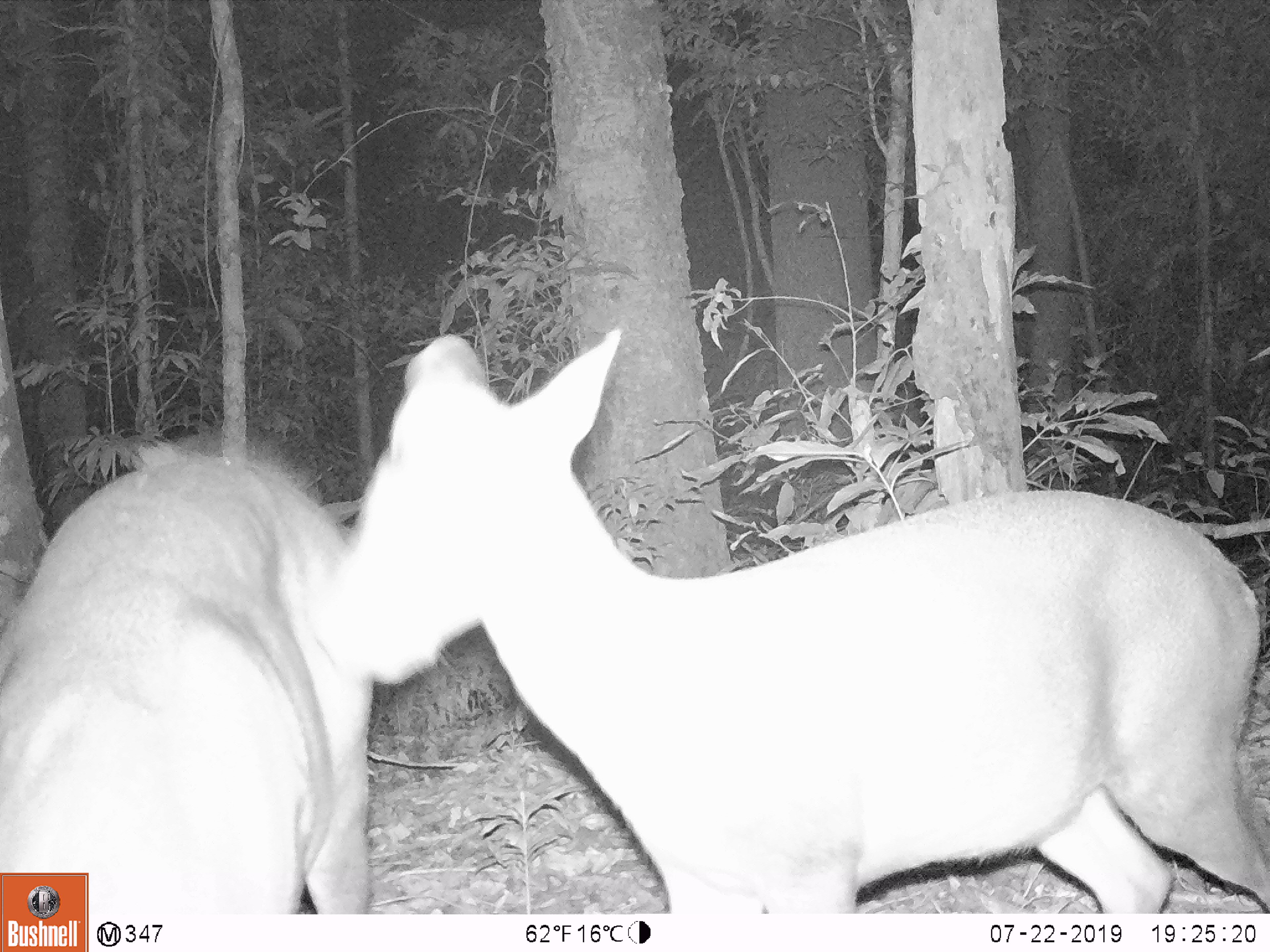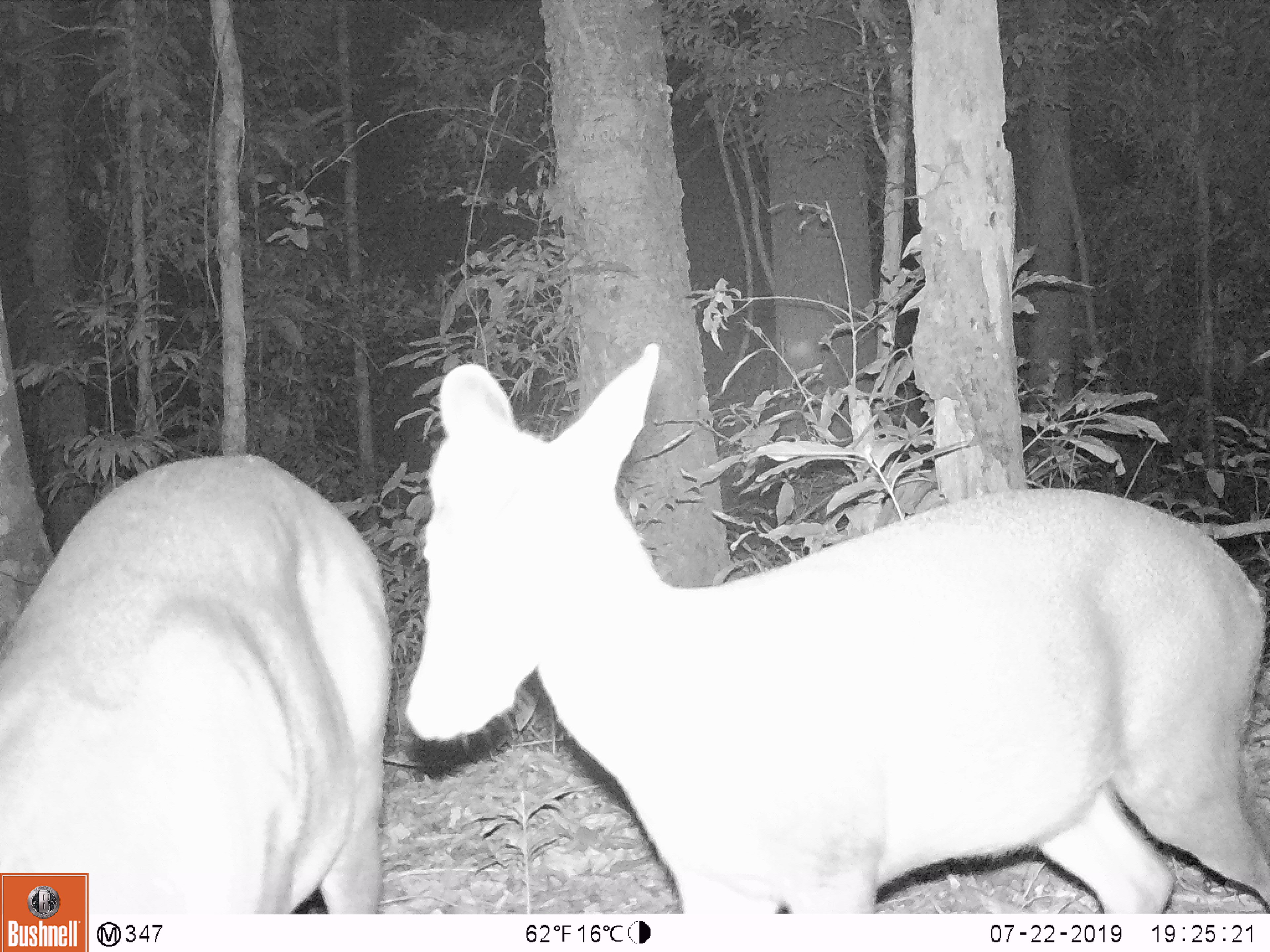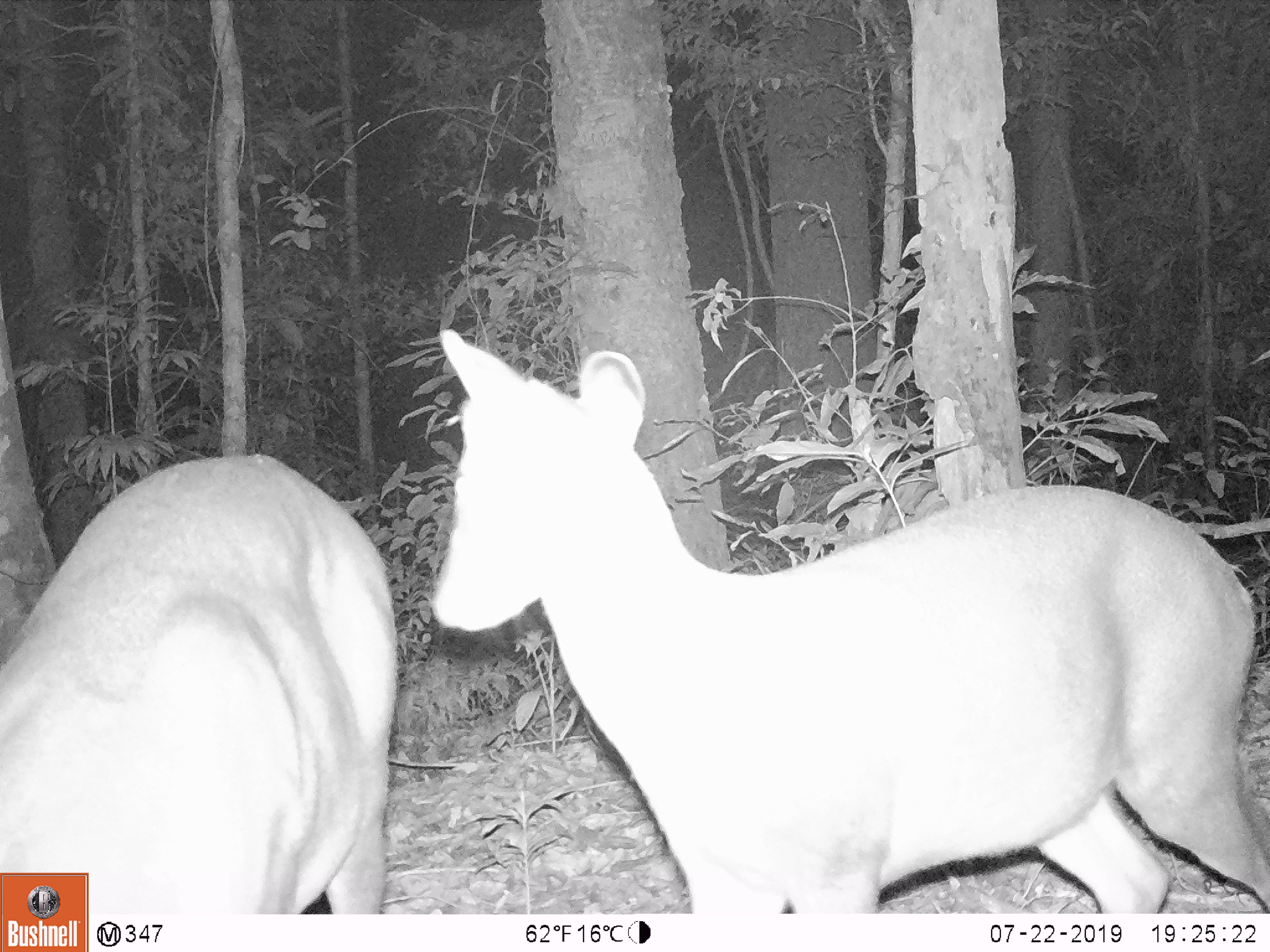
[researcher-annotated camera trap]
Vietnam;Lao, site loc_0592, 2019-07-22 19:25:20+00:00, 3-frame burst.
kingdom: Animalia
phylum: Chordata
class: Mammalia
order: Artiodactyla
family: Cervidae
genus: Muntiacus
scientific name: Muntiacus rooseveltorum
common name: roosevelt's muntjac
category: roosevelts muntjac group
Roosevelts muntjac group (roosevelt's muntjac) (Muntiacus rooseveltorum). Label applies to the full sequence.